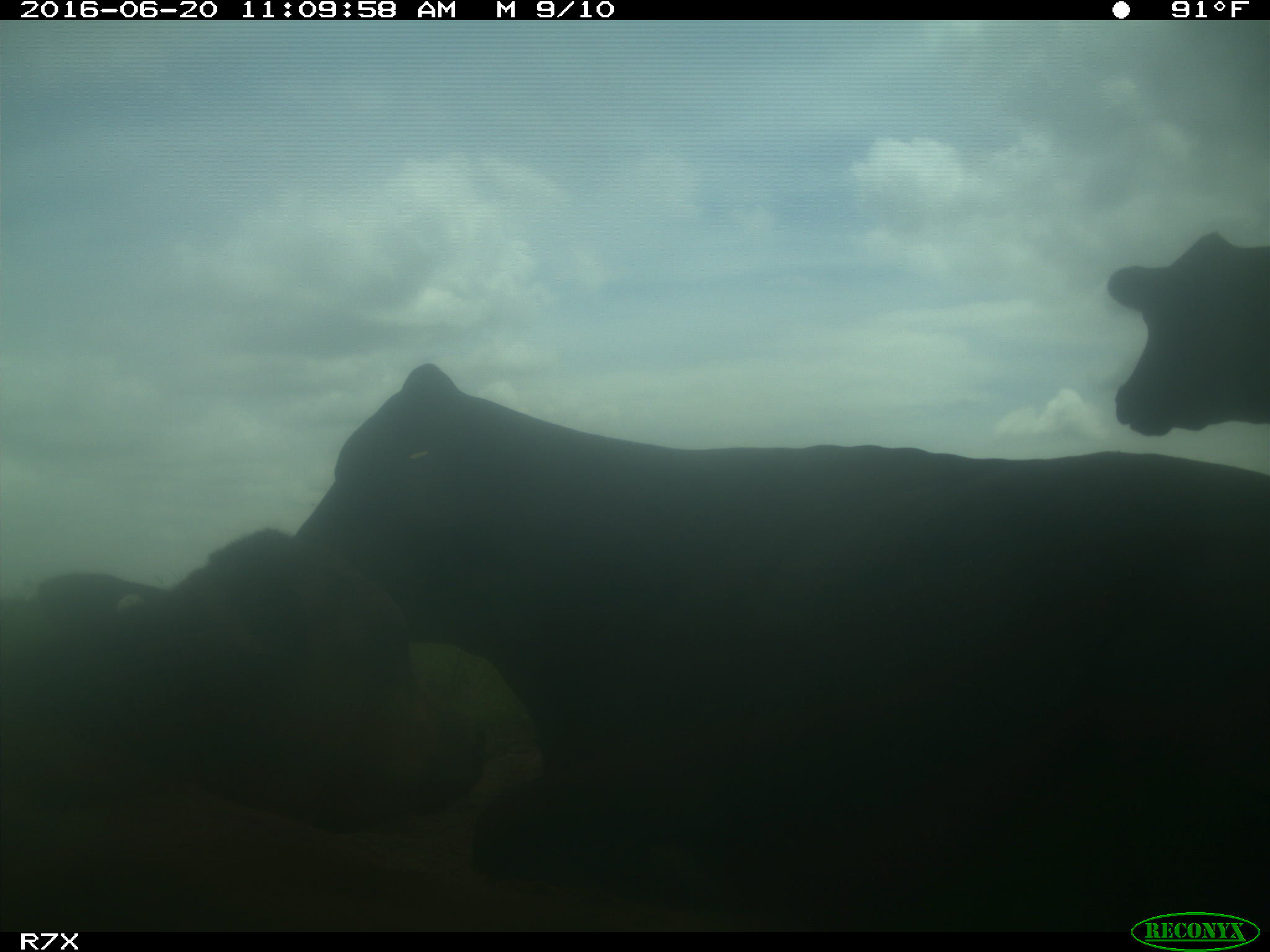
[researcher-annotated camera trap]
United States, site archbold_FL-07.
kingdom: Animalia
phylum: Chordata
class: Mammalia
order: Artiodactyla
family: Bovidae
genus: Bos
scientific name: Bos taurus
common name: domestic cow